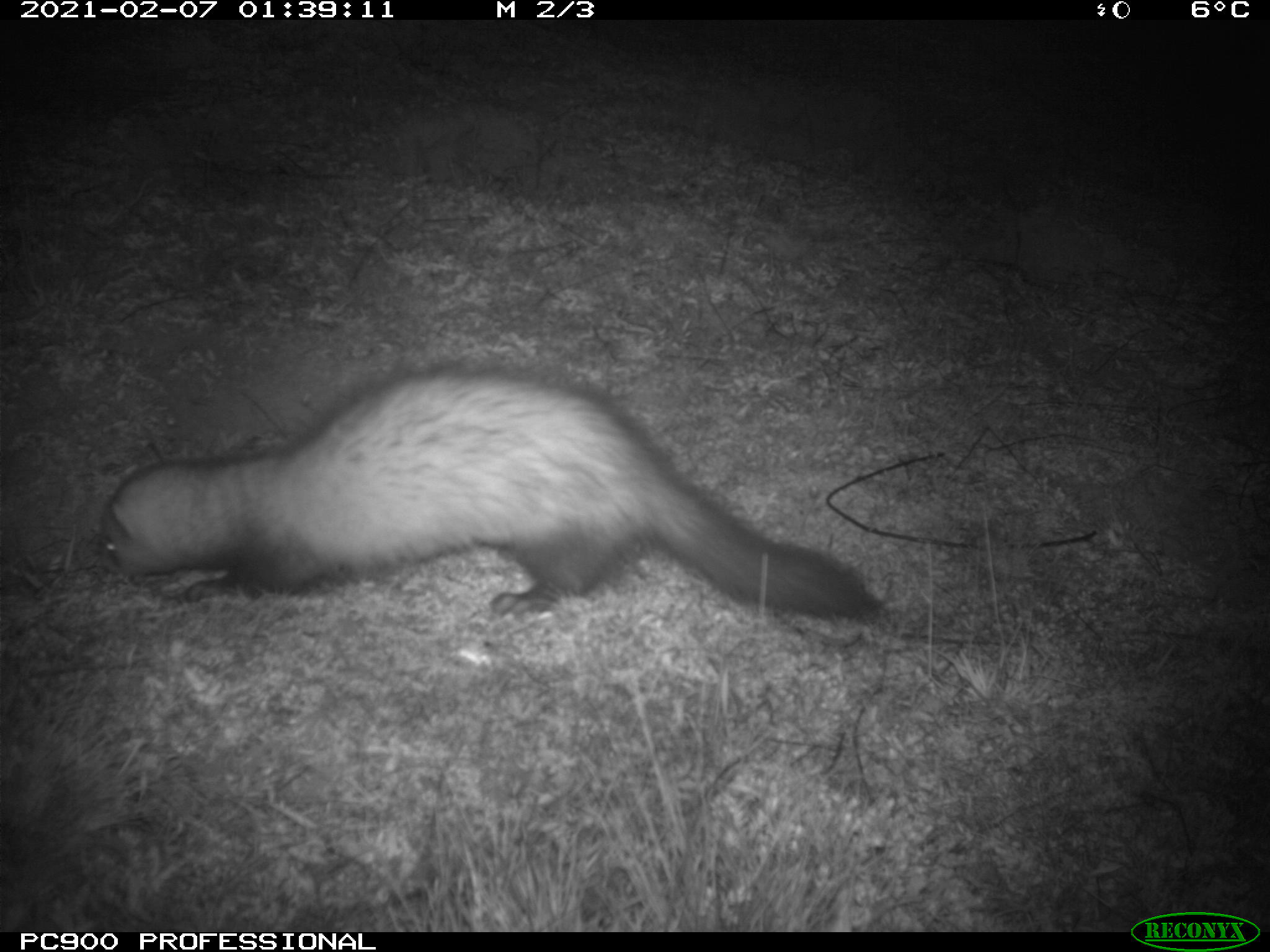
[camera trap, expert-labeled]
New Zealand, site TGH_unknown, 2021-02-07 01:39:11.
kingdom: Animalia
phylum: Chordata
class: Mammalia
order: Carnivora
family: Mustelidae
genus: Mustela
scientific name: Mustela furo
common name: ferret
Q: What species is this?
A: Ferret (Mustela furo).